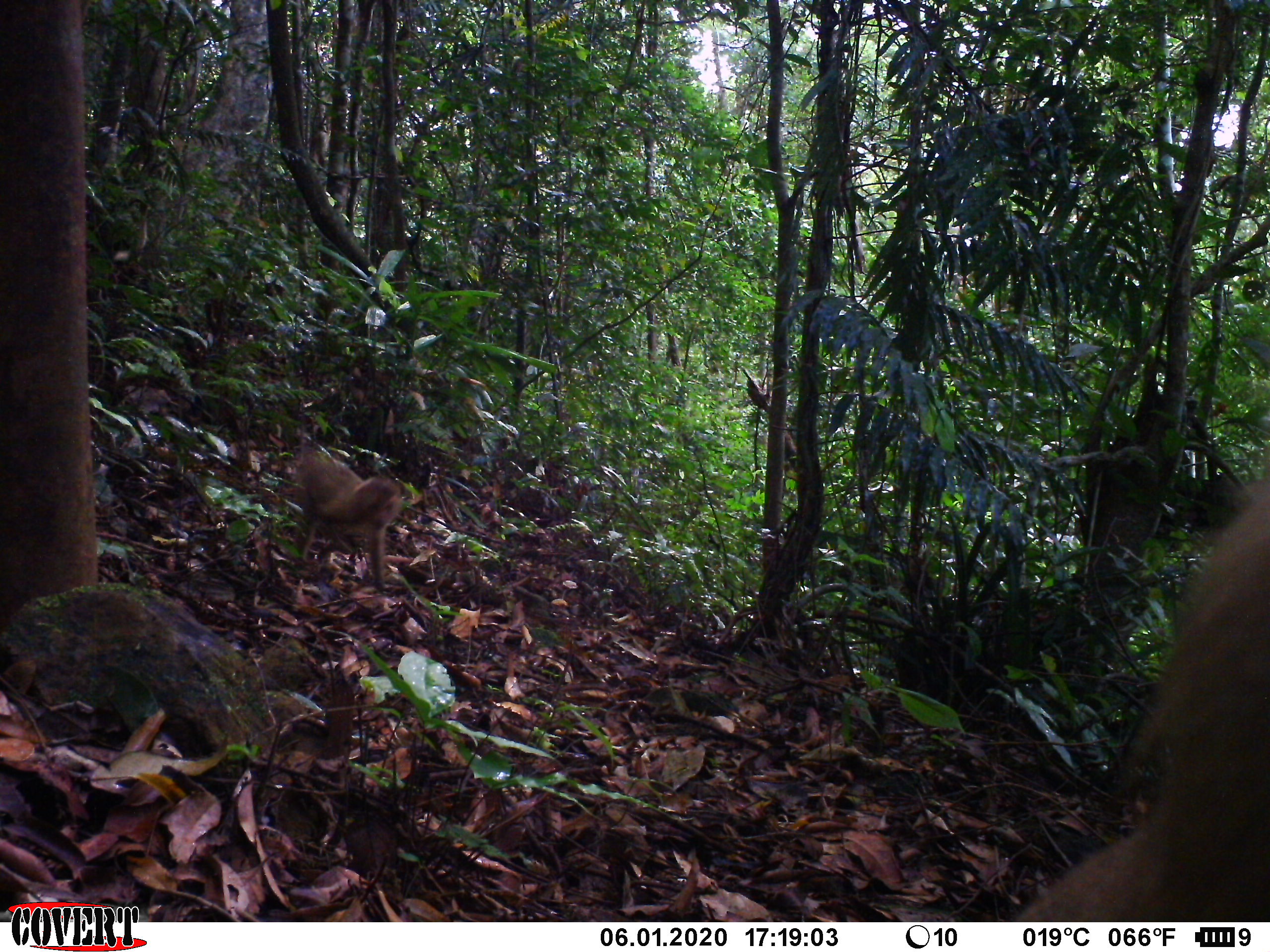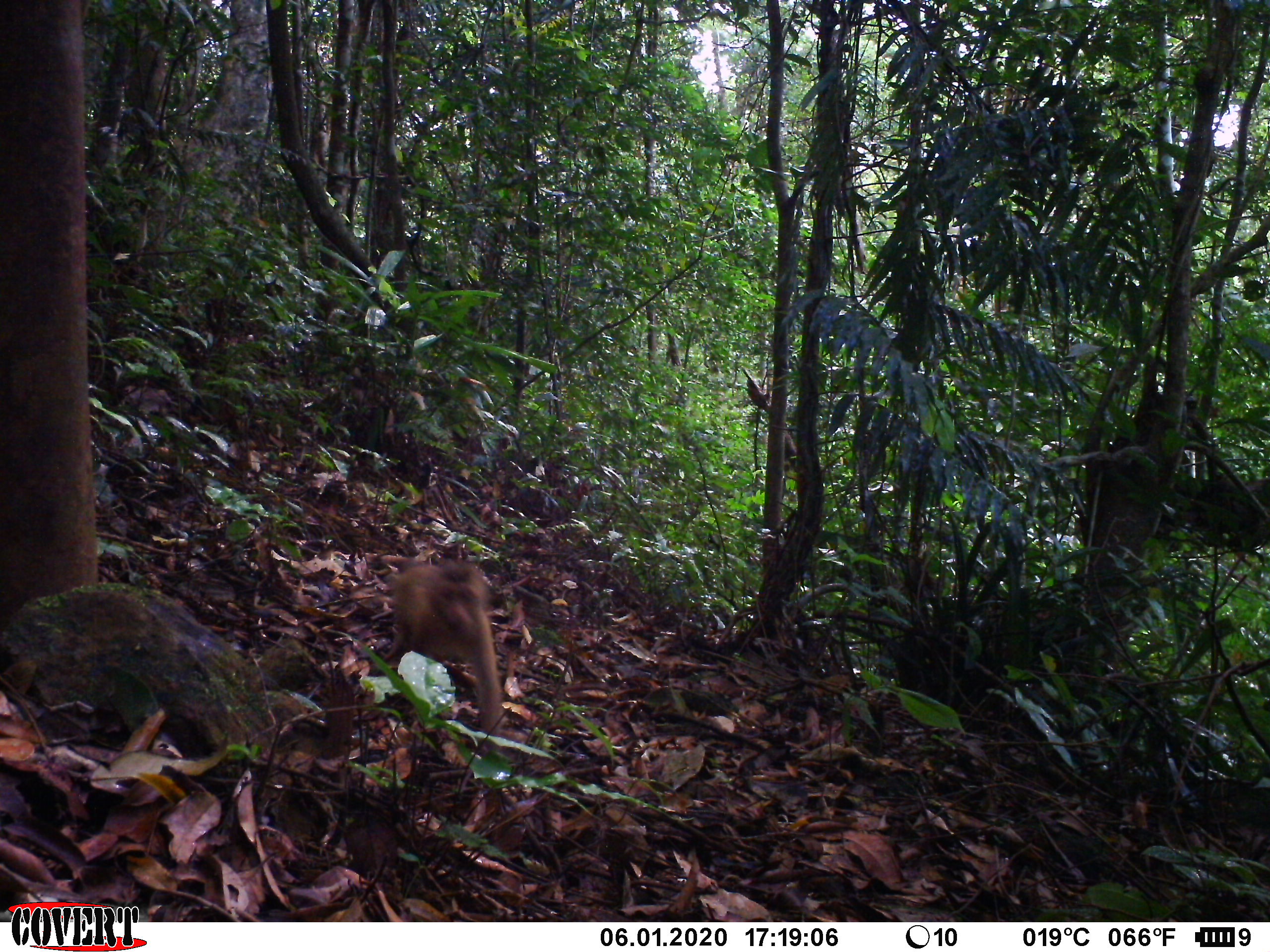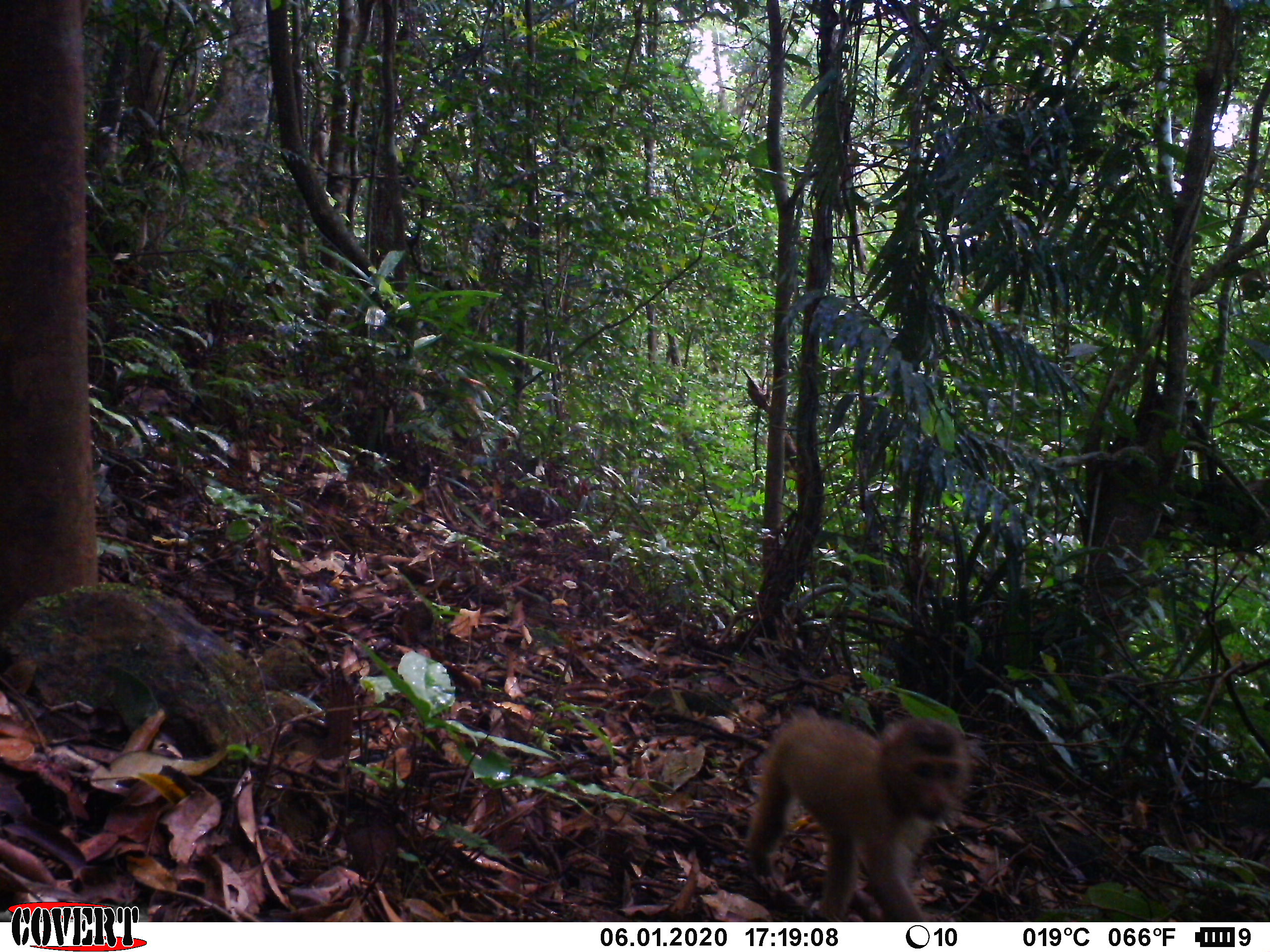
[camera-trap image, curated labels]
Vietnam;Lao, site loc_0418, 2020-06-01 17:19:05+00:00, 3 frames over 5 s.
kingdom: Animalia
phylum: Chordata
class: Mammalia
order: Primates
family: Cercopithecidae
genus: Macaca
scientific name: Macaca nemestrina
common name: pig-tailed macaque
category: pig tailed macaque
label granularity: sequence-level